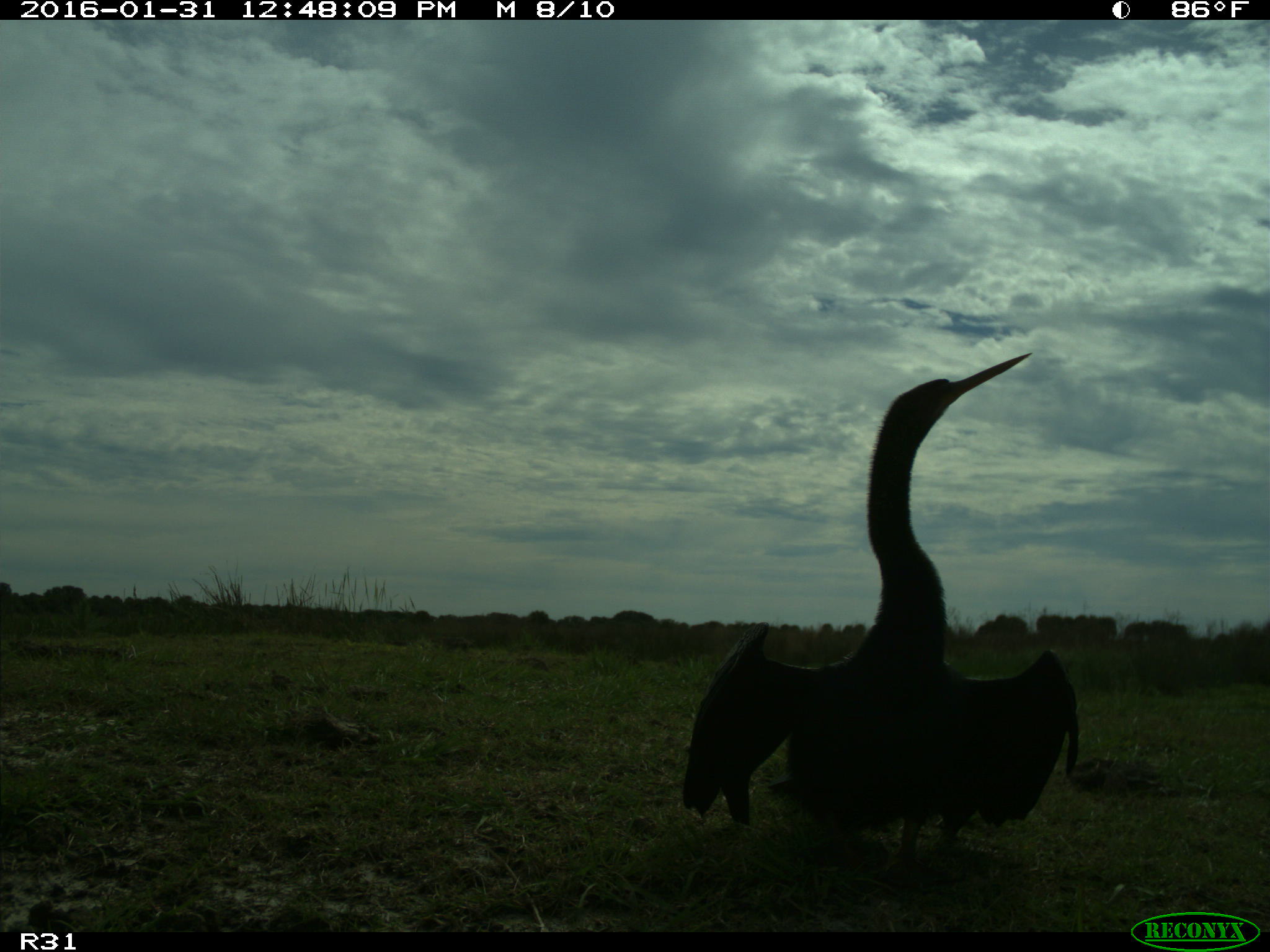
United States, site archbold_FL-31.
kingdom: Animalia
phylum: Chordata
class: Aves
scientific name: Aves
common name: birds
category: unidentified bird